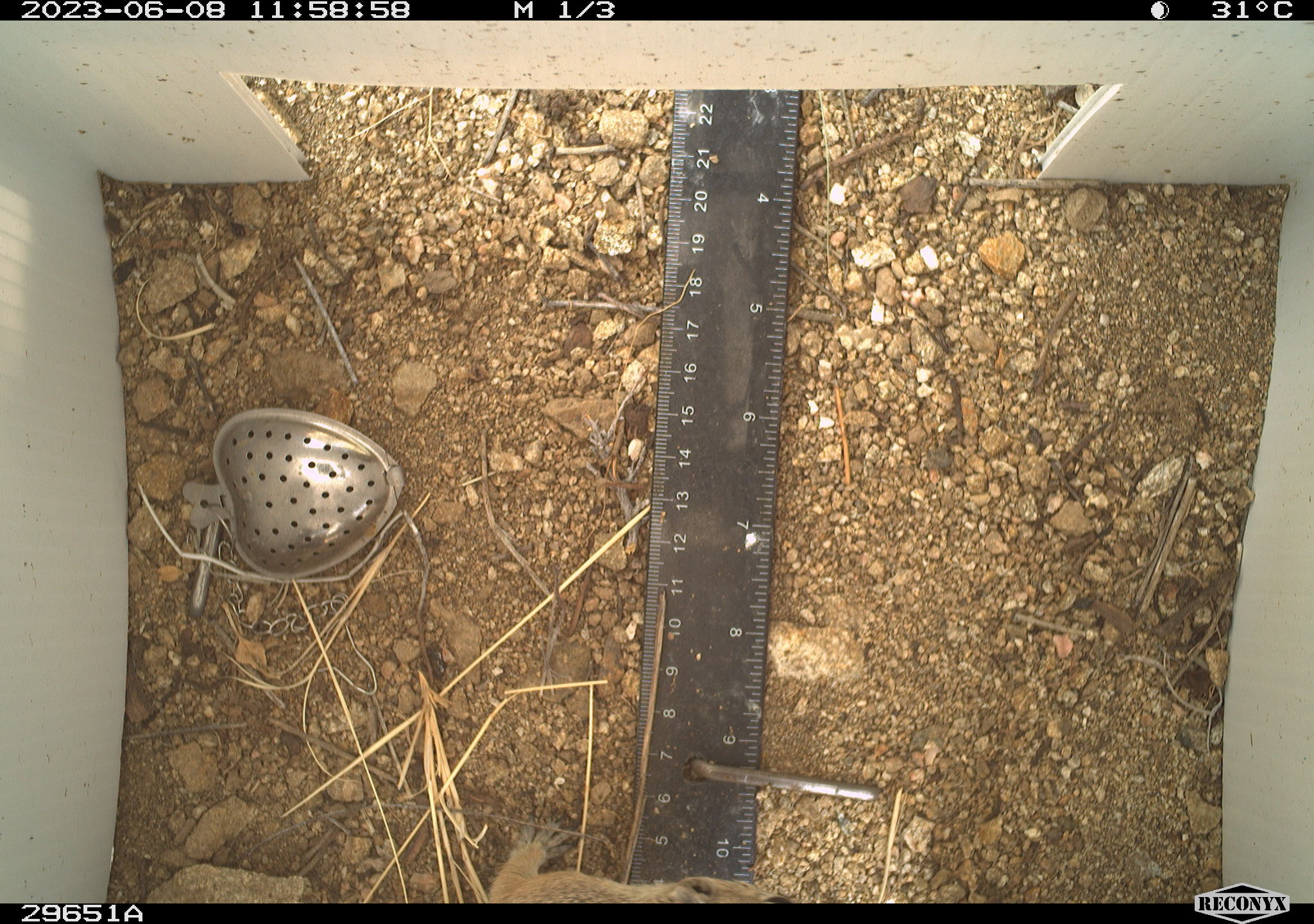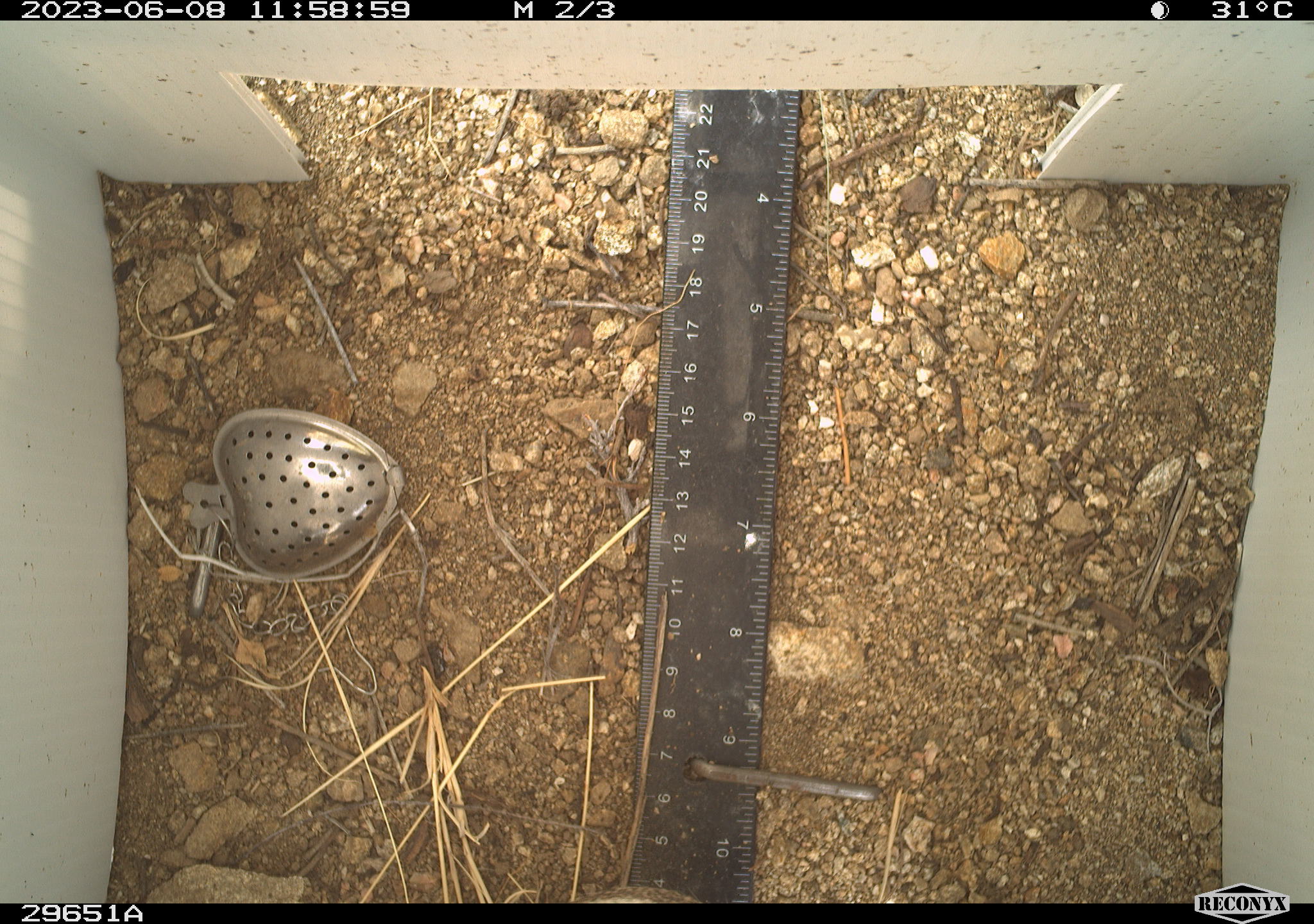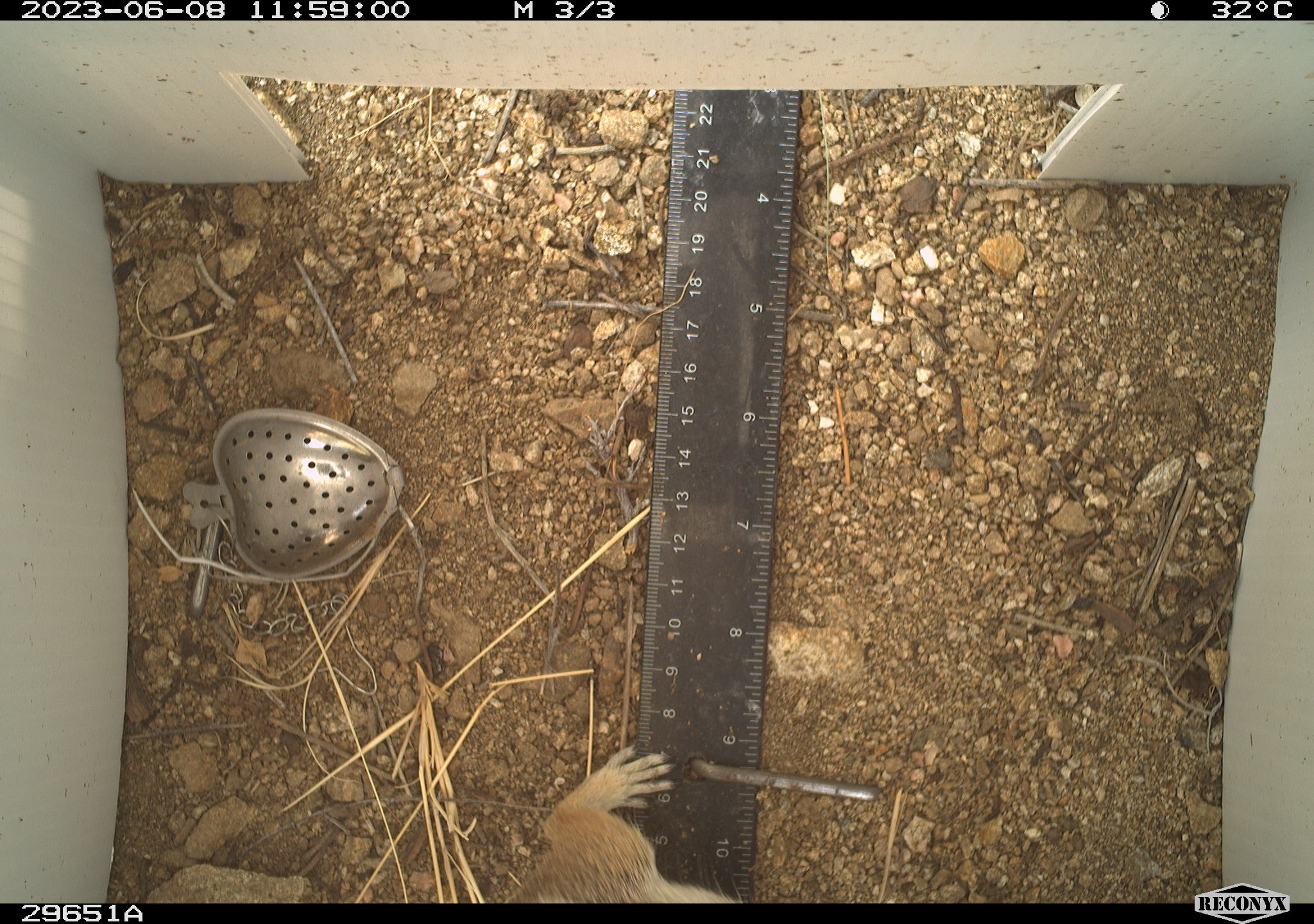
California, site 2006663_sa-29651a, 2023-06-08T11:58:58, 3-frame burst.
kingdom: Animalia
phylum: Chordata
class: Mammalia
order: Rodentia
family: Sciuridae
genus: Ammospermophilus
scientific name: Ammospermophilus leucurus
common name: white-tailed antelope squirrel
White-tailed antelope squirrel (Ammospermophilus leucurus).